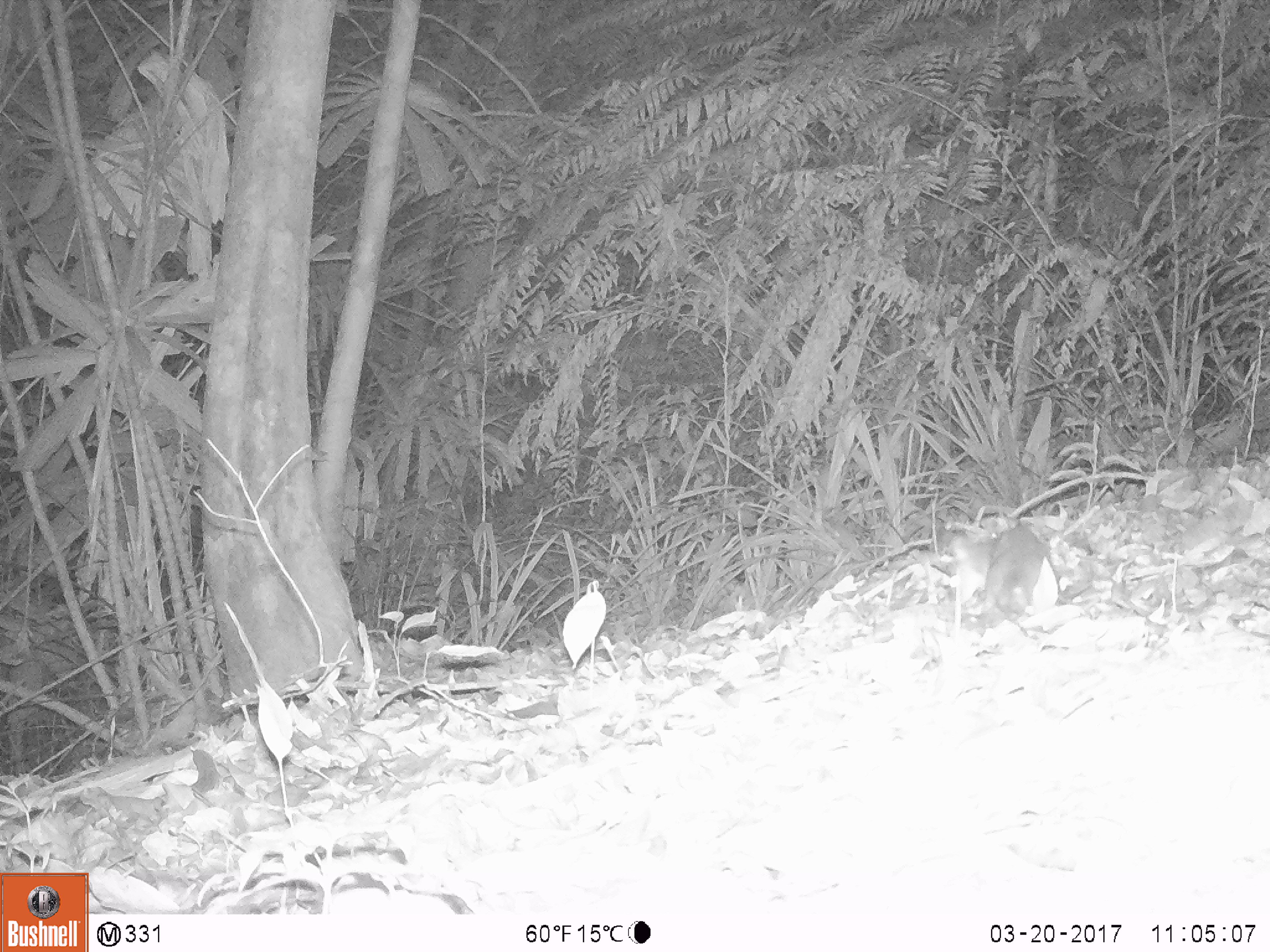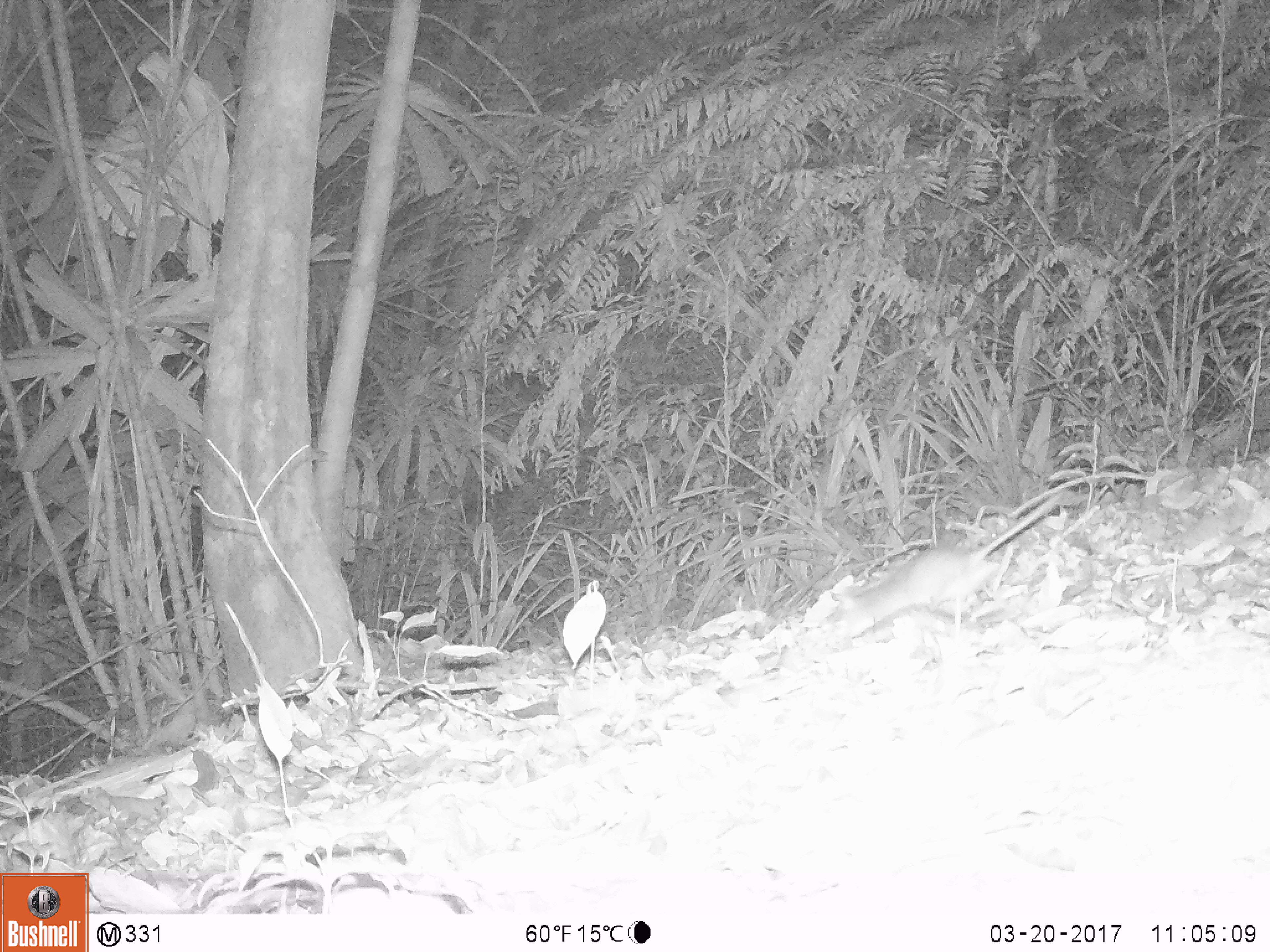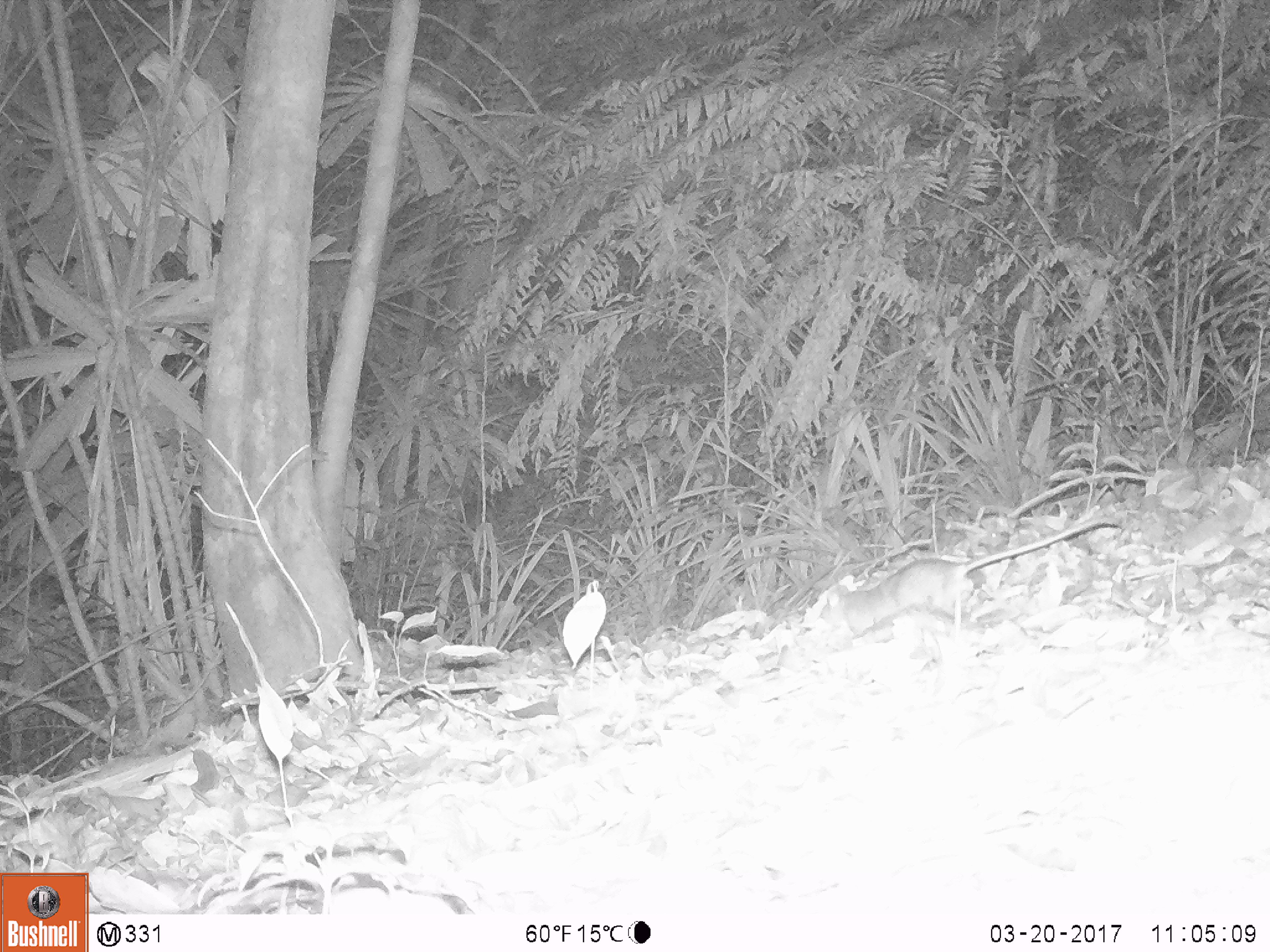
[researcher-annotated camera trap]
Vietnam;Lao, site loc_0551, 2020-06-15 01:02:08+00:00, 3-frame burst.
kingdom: Animalia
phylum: Chordata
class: Mammalia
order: Rodentia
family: Muridae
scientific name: Muridae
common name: old-world mice and rats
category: unidentified murid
Unidentified murid (old-world mice and rats) (Muridae). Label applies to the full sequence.